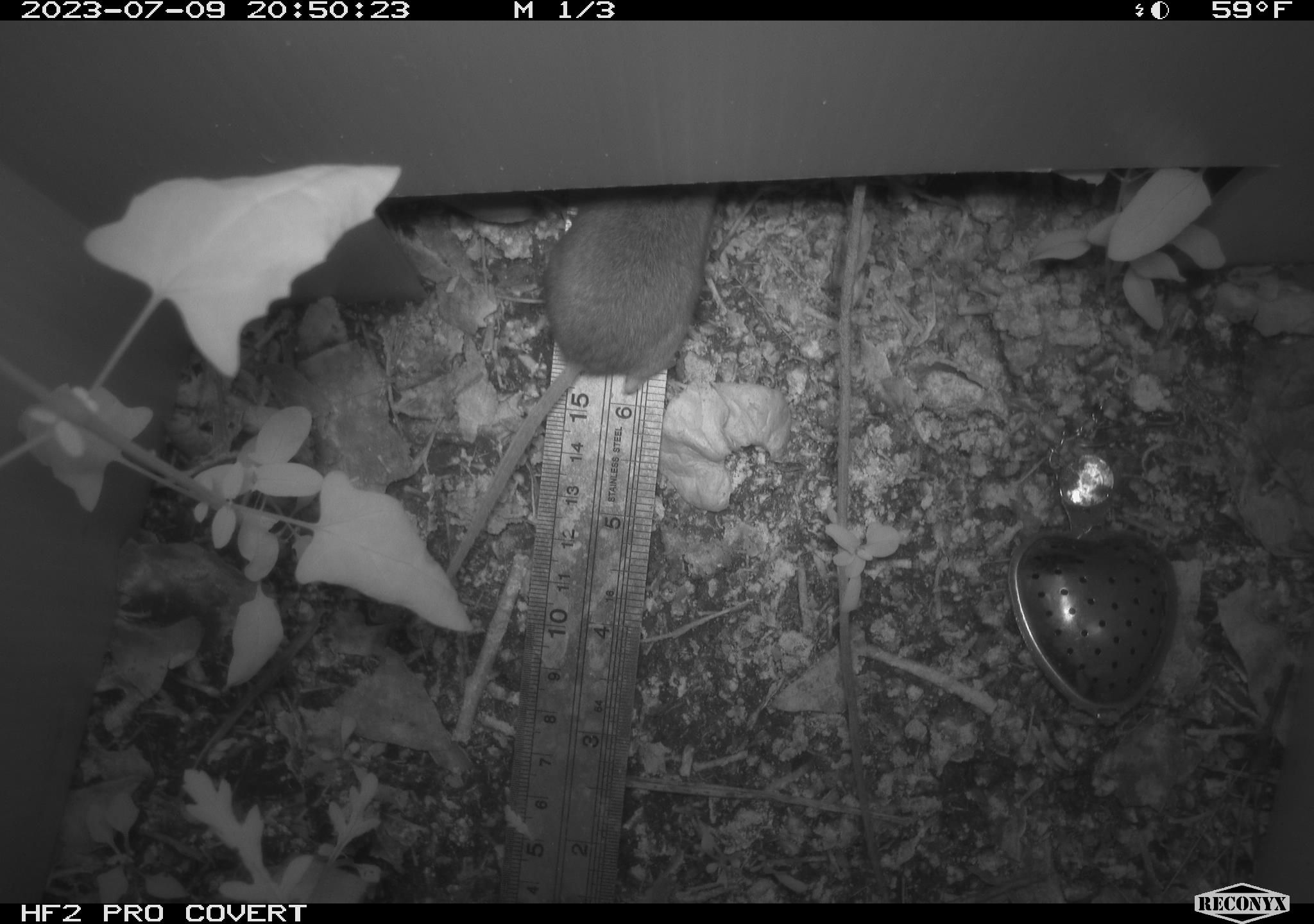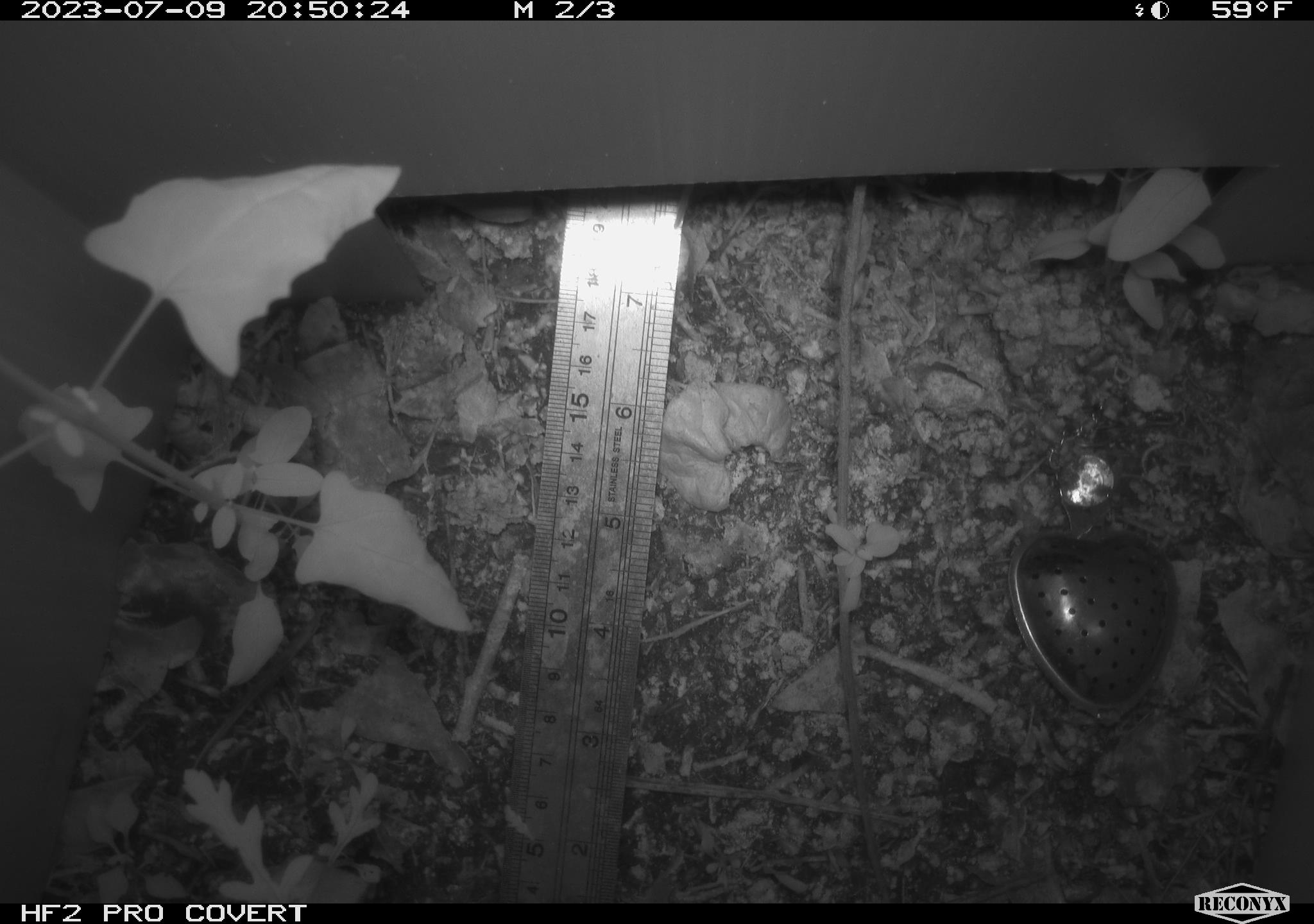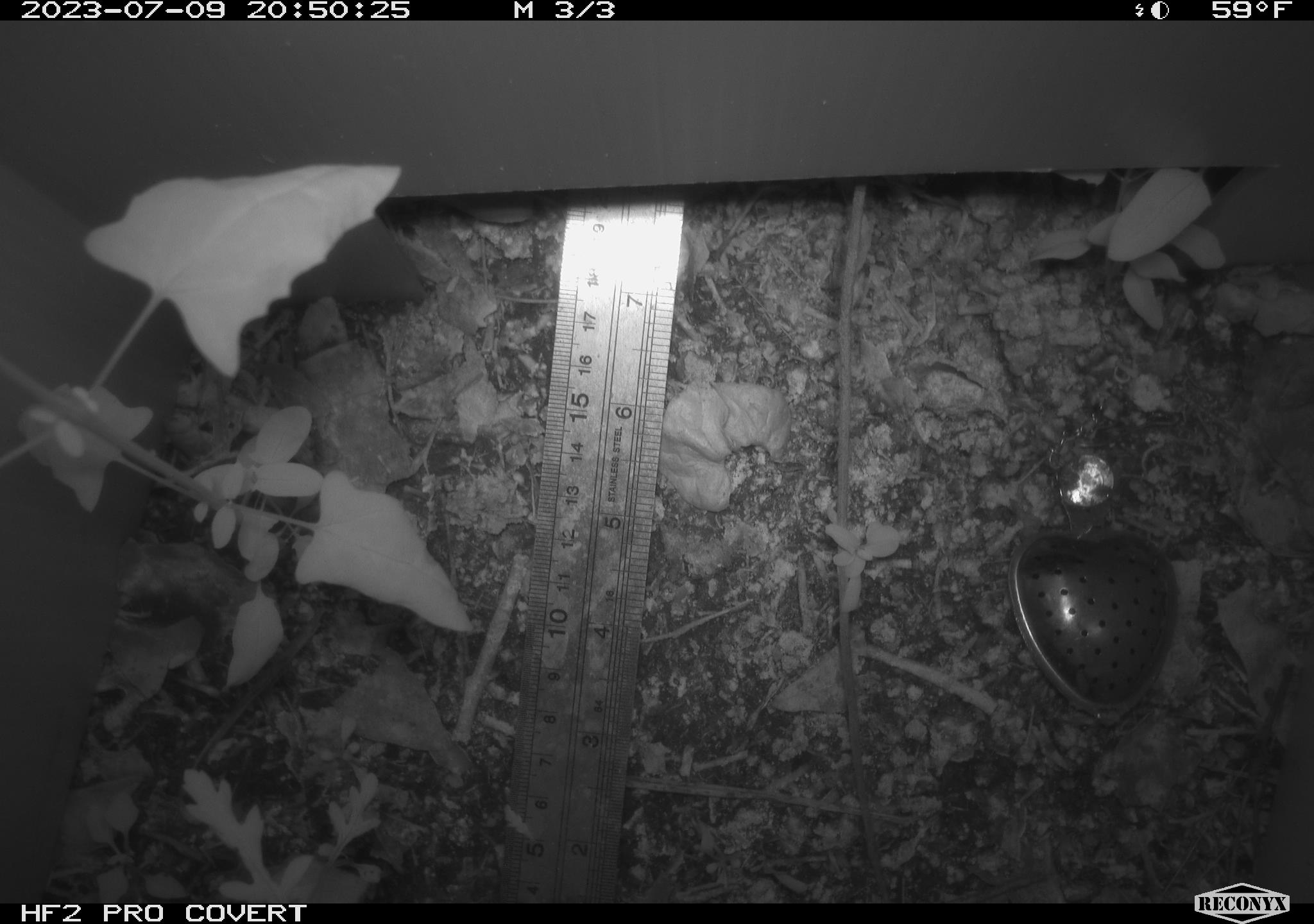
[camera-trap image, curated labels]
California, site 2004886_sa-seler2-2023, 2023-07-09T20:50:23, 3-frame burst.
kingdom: Animalia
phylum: Chordata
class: Mammalia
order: Rodentia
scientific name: Rodentia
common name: mouse species